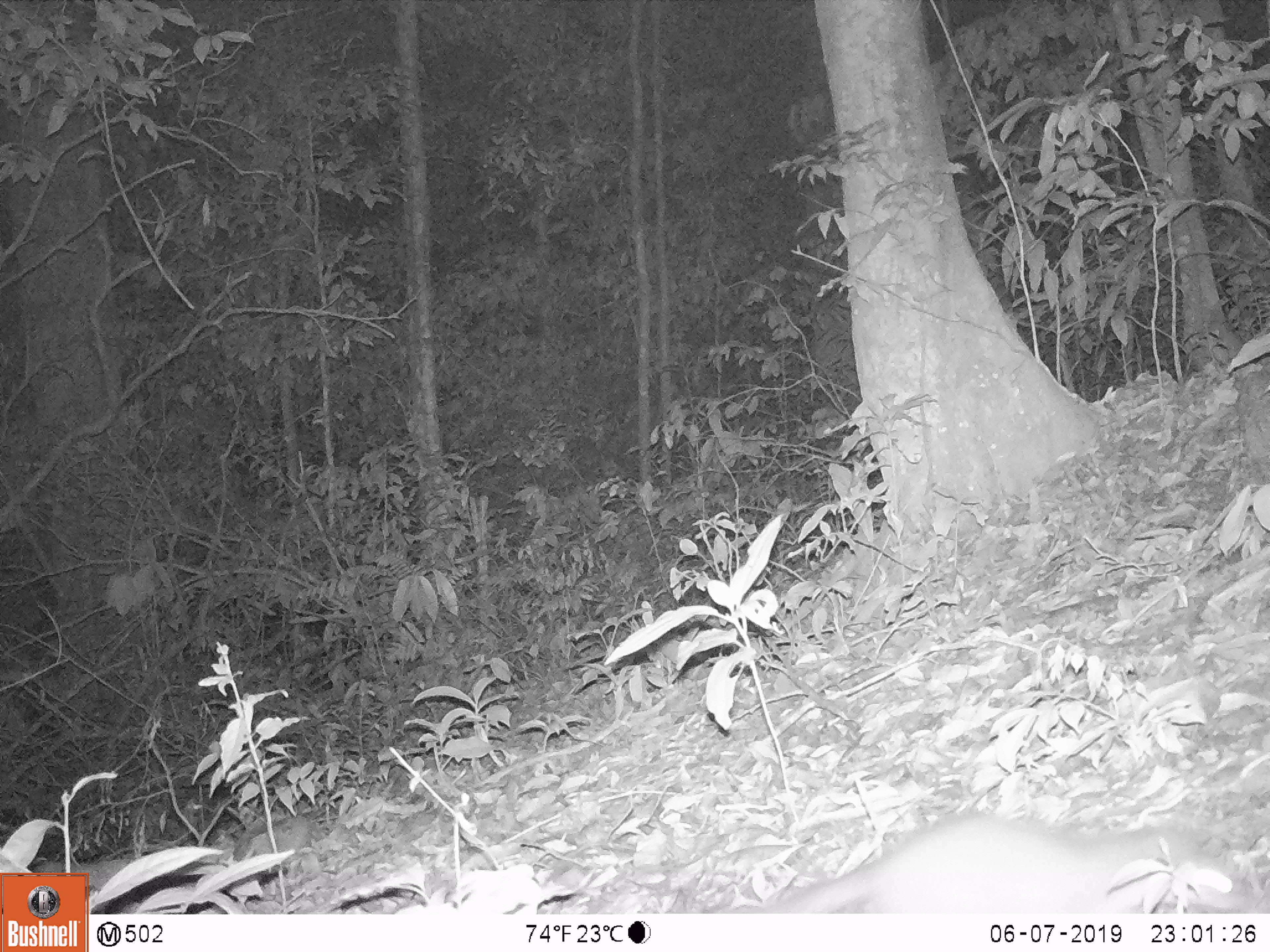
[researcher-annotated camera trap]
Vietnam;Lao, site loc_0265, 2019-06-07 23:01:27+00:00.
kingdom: Animalia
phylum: Chordata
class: Mammalia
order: Carnivora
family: Mustelidae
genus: Melogale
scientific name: Melogale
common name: ferret badger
Ferret badger (Melogale). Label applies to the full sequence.